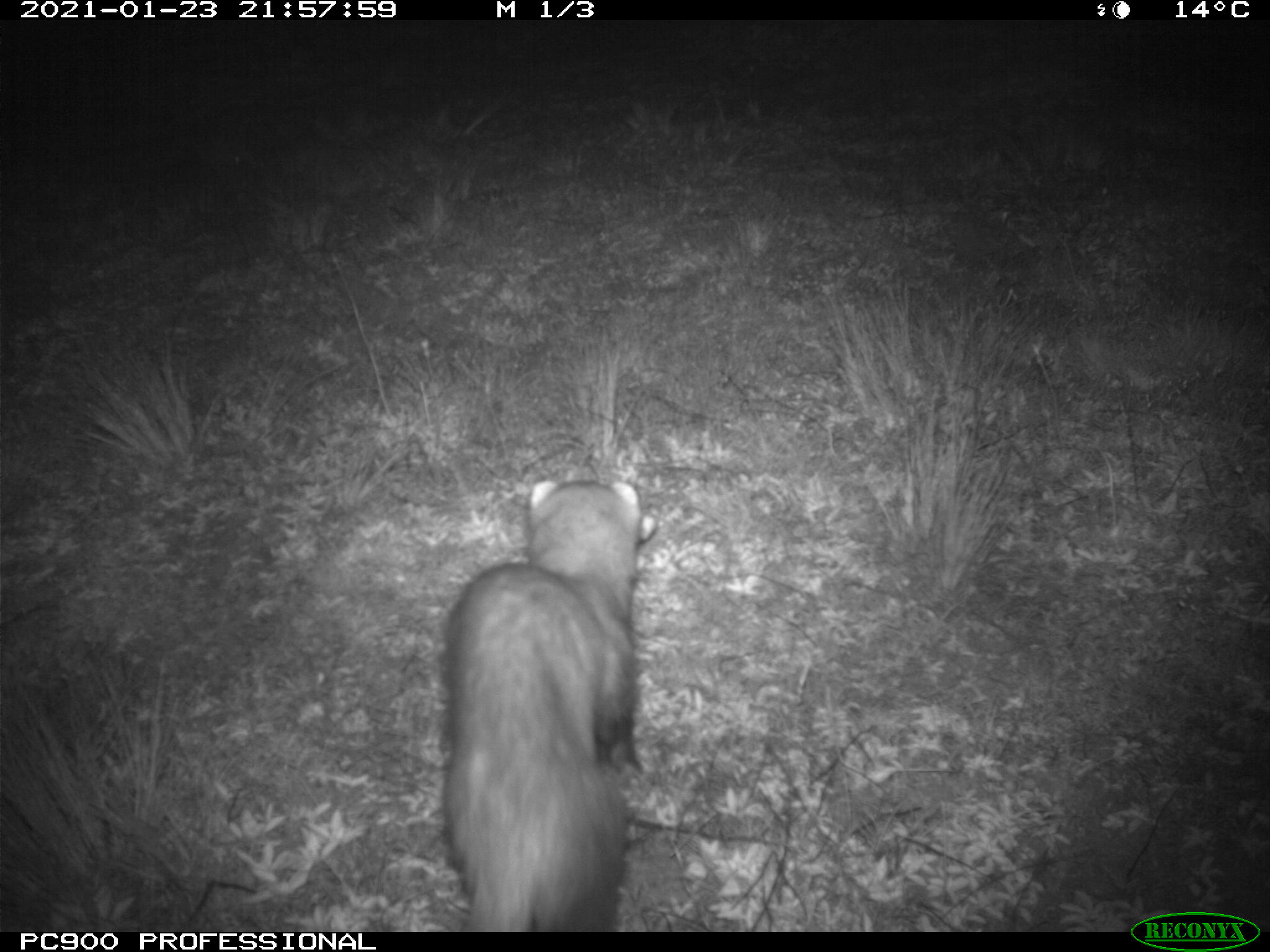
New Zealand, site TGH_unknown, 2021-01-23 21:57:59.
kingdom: Animalia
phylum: Chordata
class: Mammalia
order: Carnivora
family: Mustelidae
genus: Mustela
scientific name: Mustela furo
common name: ferret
Ferret (Mustela furo).